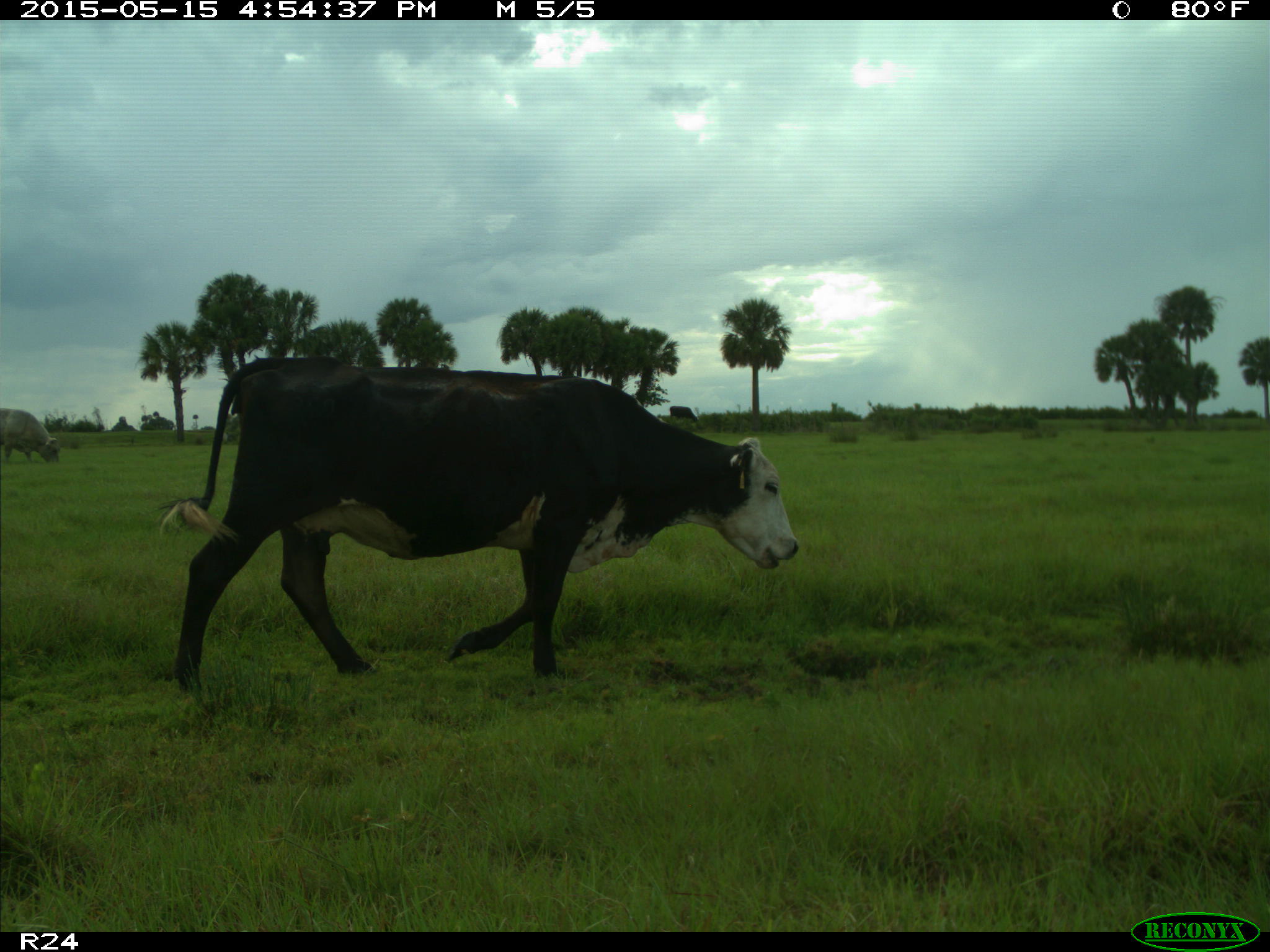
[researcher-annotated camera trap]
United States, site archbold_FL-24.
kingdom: Animalia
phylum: Chordata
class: Mammalia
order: Artiodactyla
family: Bovidae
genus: Bos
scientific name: Bos taurus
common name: domestic cow